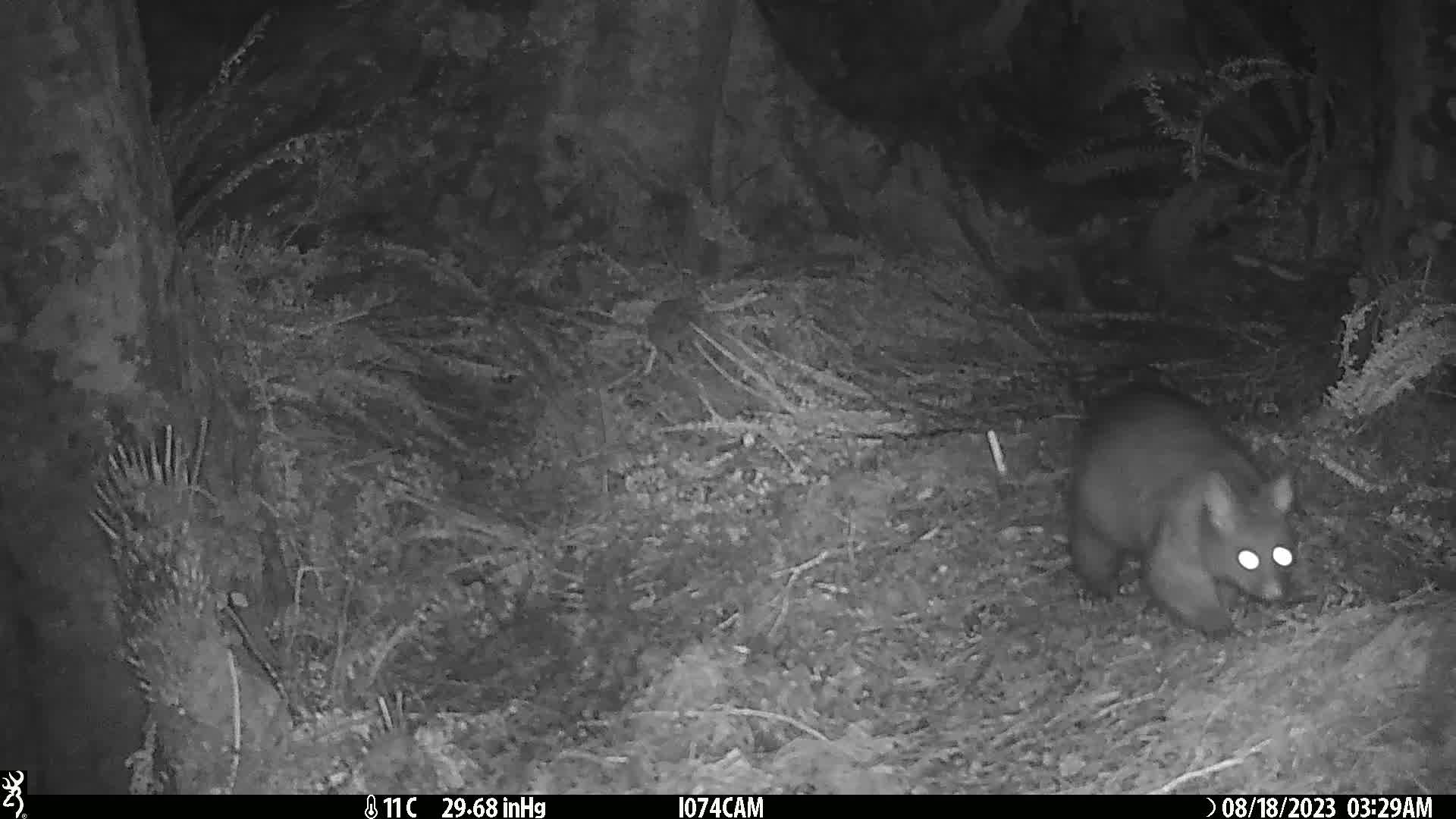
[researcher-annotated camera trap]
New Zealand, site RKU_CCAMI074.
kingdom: Animalia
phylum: Chordata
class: Mammalia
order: Diprotodontia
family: Phalangeridae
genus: Trichosurus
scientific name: Trichosurus vulpecula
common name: common brushtail possum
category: possum